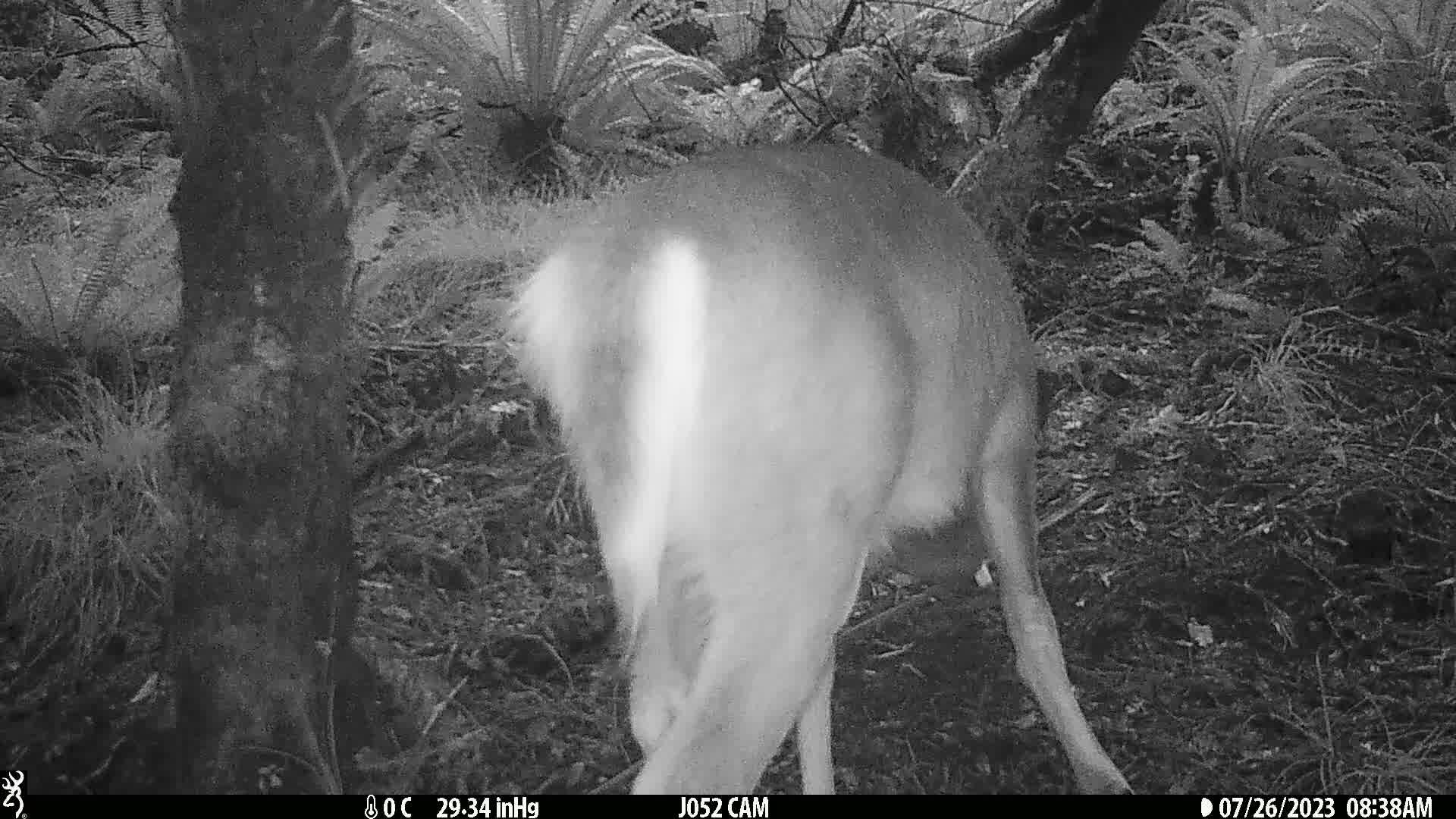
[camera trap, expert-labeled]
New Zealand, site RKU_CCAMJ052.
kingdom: Animalia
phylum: Chordata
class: Mammalia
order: Artiodactyla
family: Cervidae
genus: Odocoileus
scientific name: Odocoileus virginianus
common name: white-tailed deer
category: white tailed deer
White tailed deer (white-tailed deer) (Odocoileus virginianus).